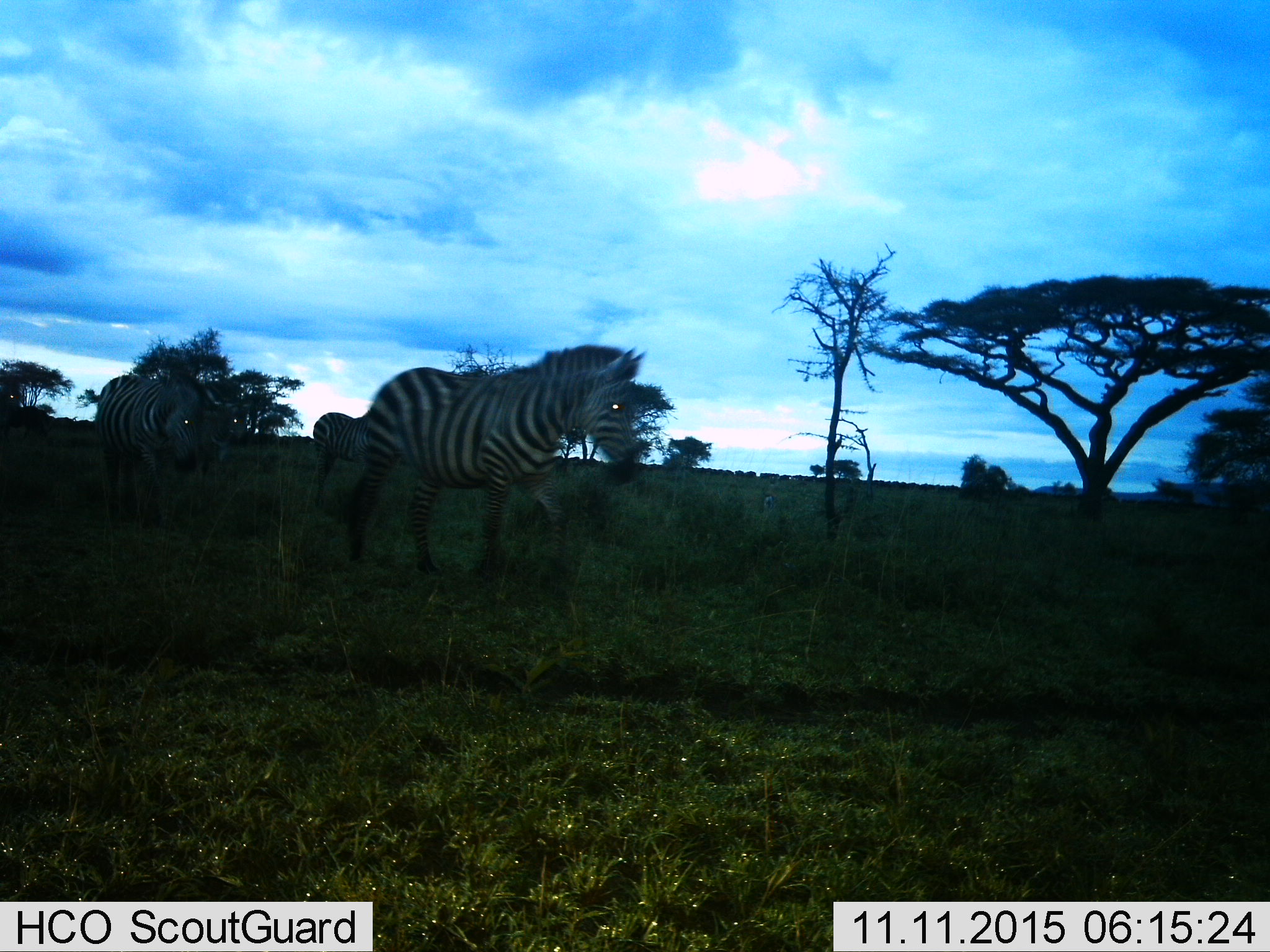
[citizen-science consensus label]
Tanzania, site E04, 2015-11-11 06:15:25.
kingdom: Animalia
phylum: Chordata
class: Mammalia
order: Perissodactyla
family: Equidae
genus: Equus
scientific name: Equus quagga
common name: plains zebra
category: zebra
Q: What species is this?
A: Zebra (plains zebra) (Equus quagga).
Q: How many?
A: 3.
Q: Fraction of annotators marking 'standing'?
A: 6%.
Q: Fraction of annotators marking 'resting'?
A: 0%.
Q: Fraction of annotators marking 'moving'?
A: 100%.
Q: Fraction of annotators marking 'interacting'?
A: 0%.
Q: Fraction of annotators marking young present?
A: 6%.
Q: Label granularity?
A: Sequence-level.